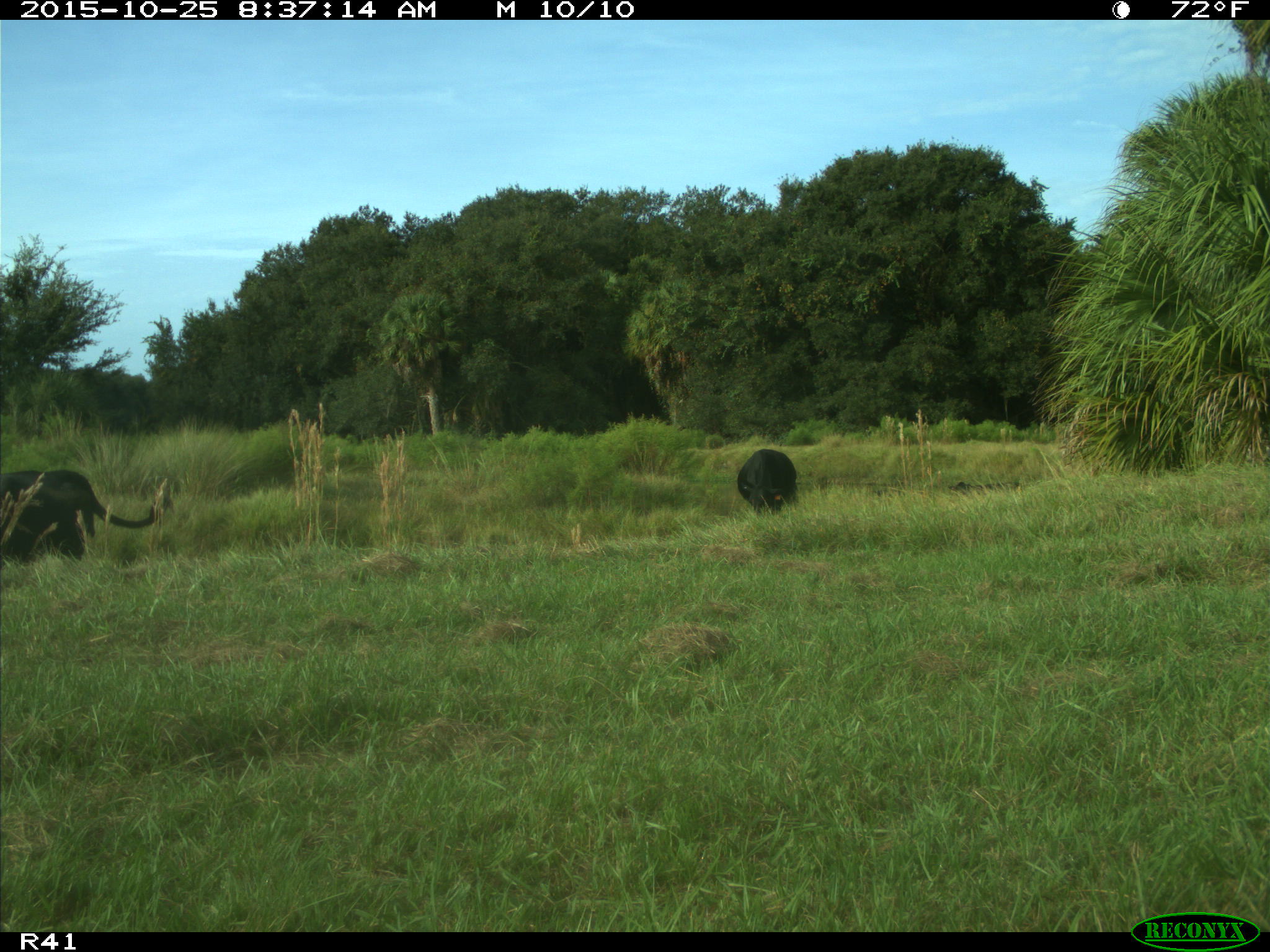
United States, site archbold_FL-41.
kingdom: Animalia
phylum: Chordata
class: Mammalia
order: Artiodactyla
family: Bovidae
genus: Bos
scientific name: Bos taurus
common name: domestic cow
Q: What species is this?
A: Bos taurus (domestic cow).